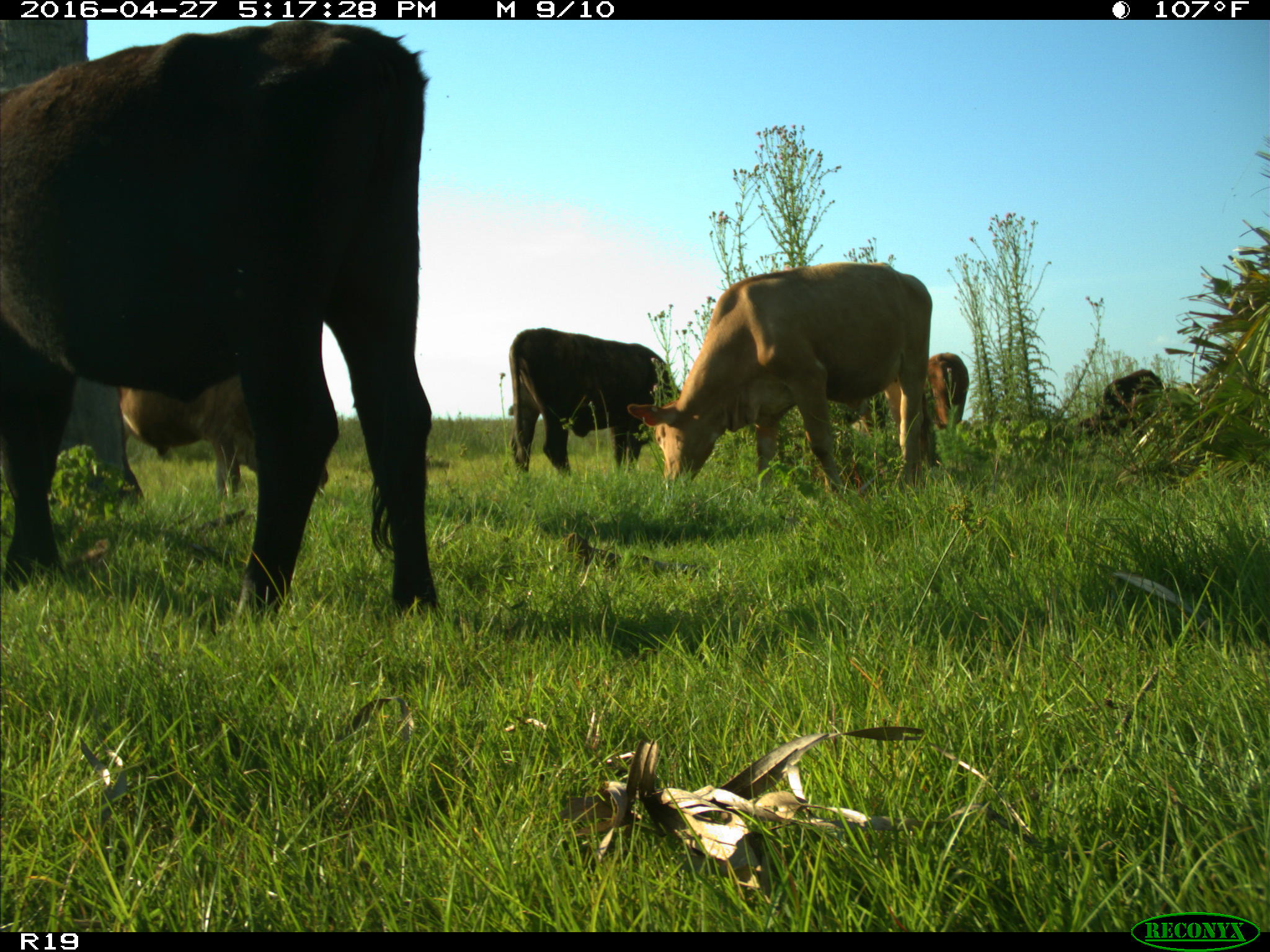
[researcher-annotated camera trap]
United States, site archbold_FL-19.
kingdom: Animalia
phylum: Chordata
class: Mammalia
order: Artiodactyla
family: Bovidae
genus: Bos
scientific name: Bos taurus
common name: domestic cow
Bos taurus (domestic cow).